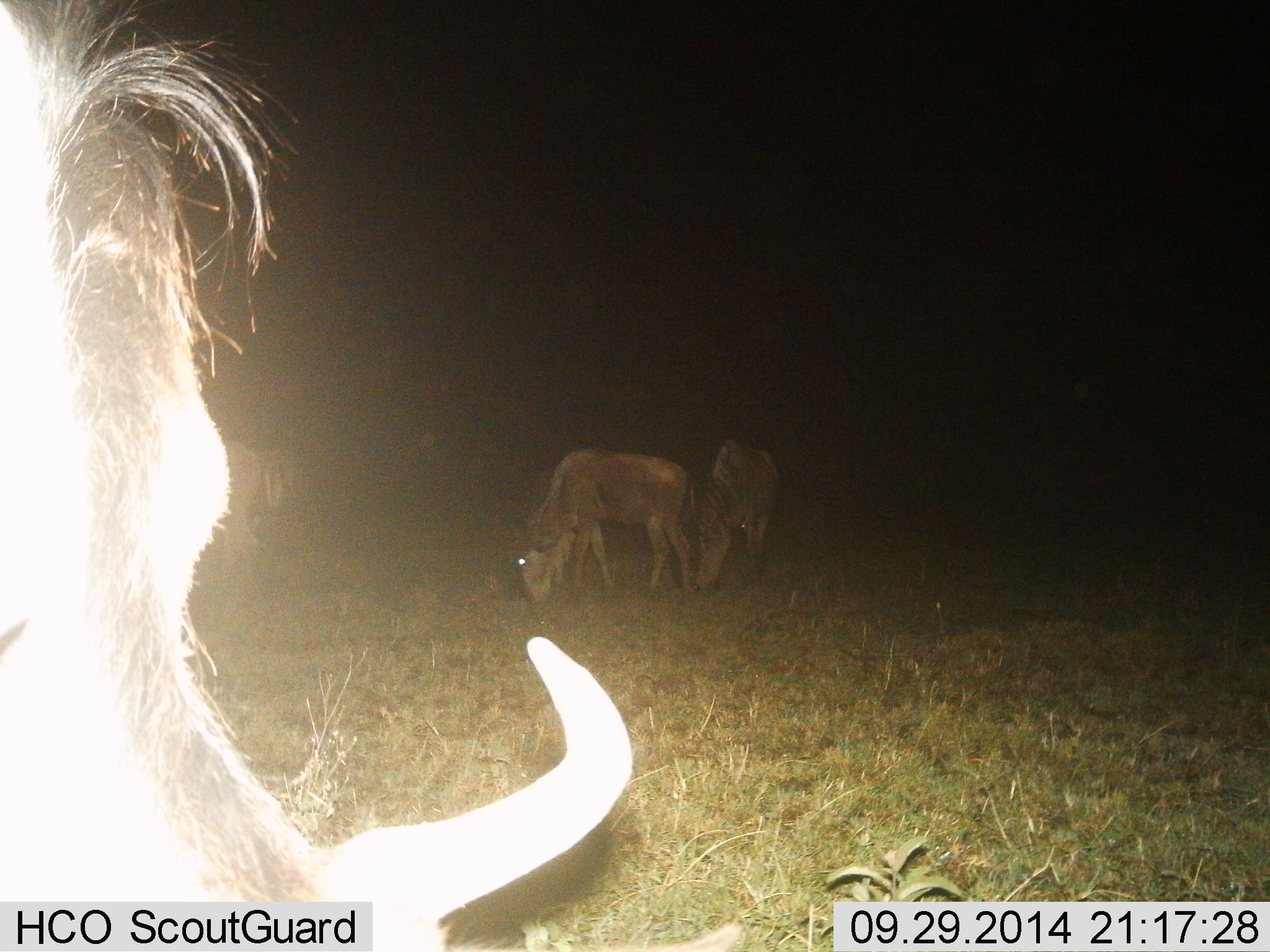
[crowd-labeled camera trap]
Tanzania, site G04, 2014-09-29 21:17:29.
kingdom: Animalia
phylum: Chordata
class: Mammalia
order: Artiodactyla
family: Bovidae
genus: Connochaetes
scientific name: Connochaetes taurinus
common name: blue wildebeest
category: wildebeest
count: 4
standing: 42%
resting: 8%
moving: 0%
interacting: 0%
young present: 0%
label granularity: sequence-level